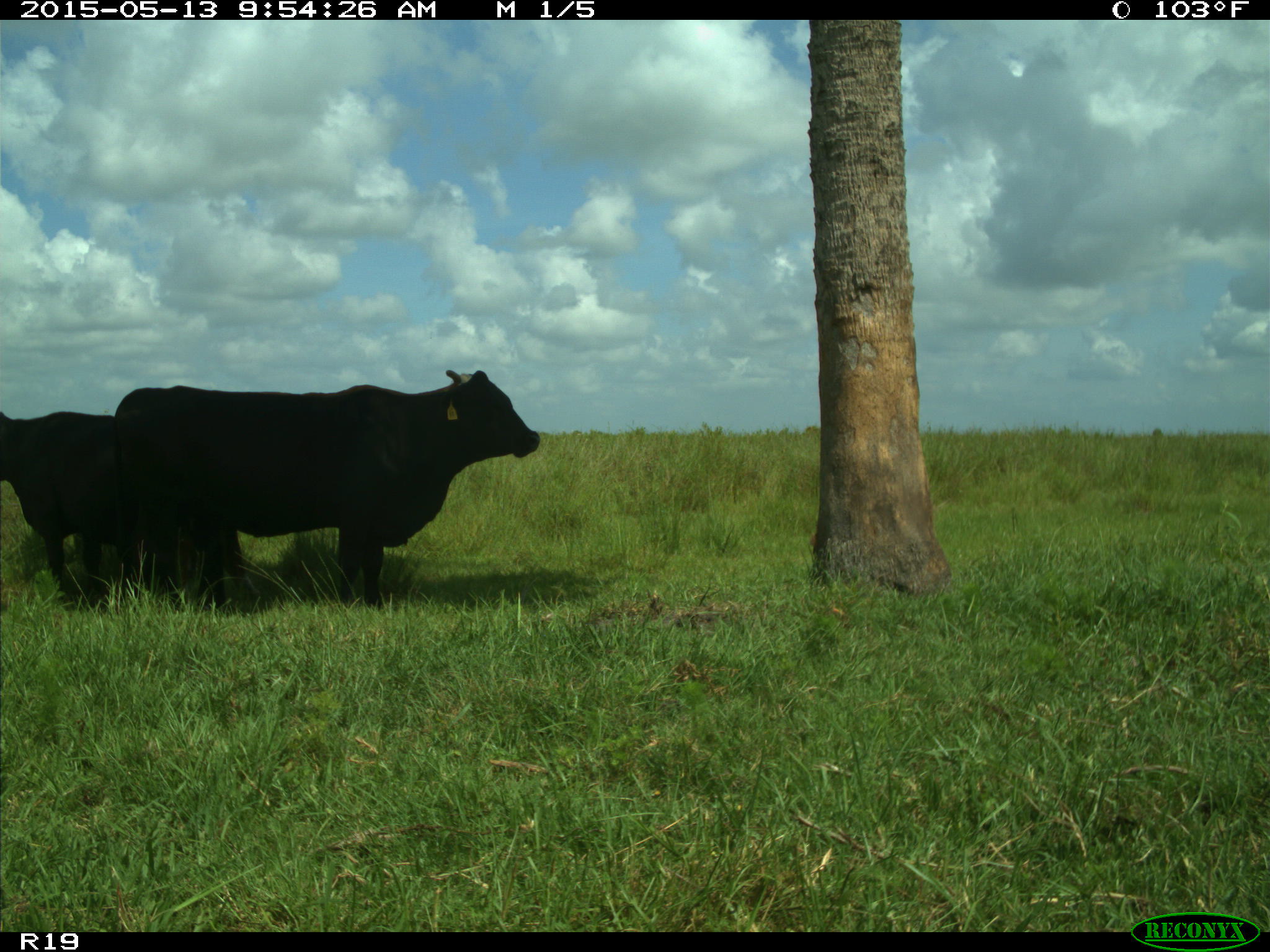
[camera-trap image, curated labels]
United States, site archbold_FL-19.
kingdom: Animalia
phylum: Chordata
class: Mammalia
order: Artiodactyla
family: Bovidae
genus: Bos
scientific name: Bos taurus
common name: domestic cow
Bos taurus (domestic cow).